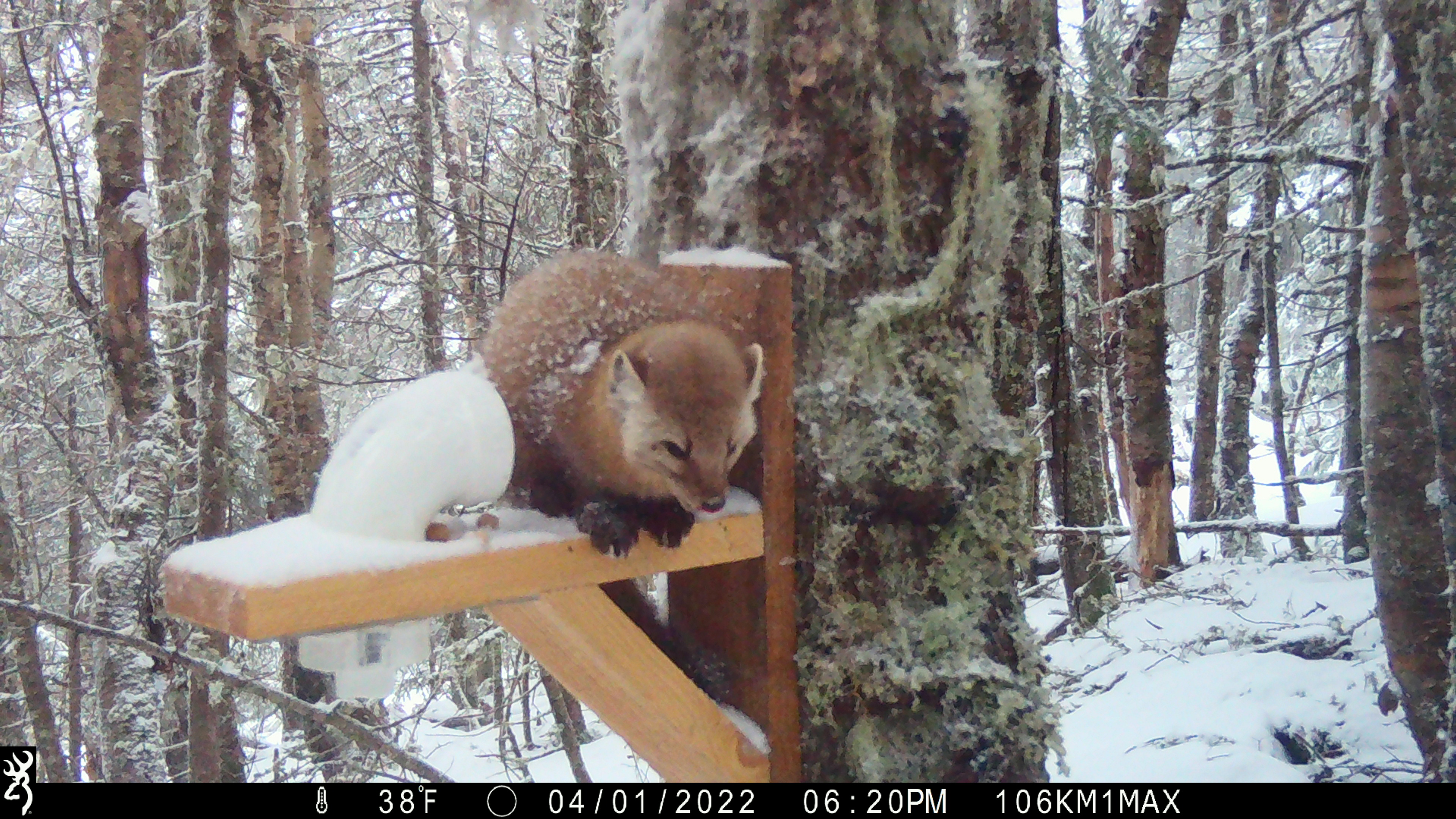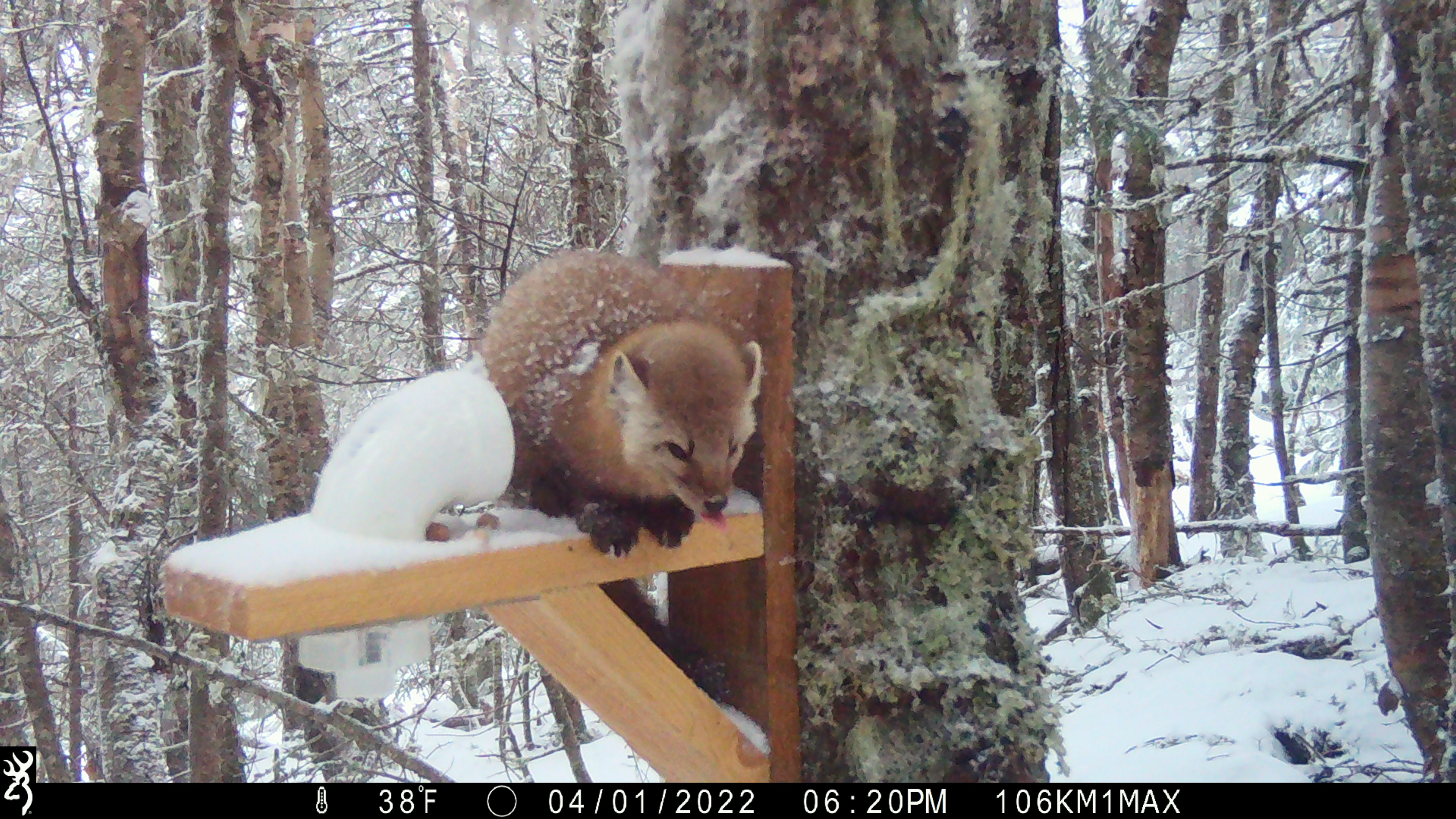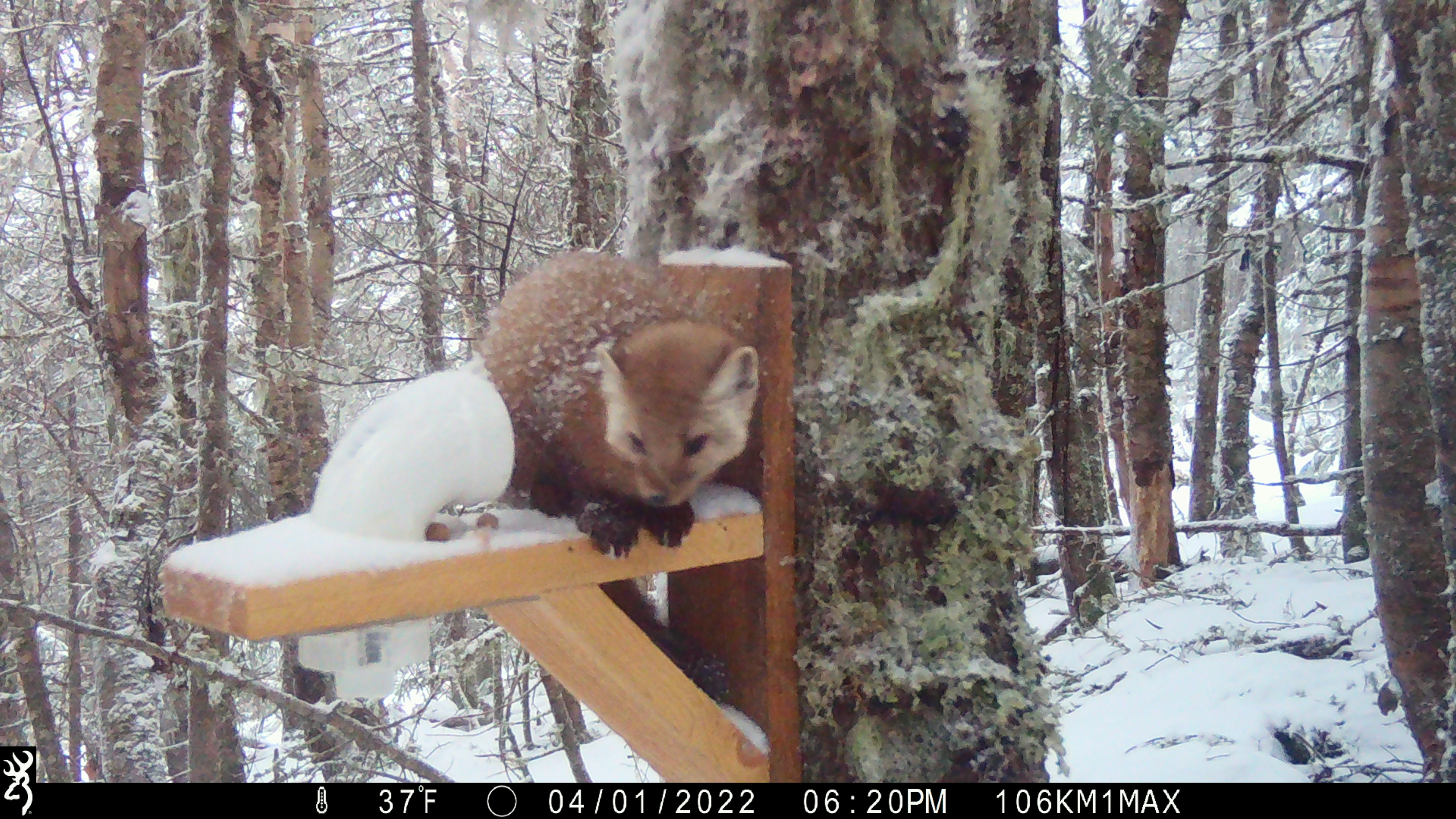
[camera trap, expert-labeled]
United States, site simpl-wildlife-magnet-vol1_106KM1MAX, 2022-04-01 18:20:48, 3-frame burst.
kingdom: Animalia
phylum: Chordata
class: Mammalia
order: Carnivora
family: Mustelidae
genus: Martes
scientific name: Martes americana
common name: american marten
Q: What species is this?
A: American marten (Martes americana).